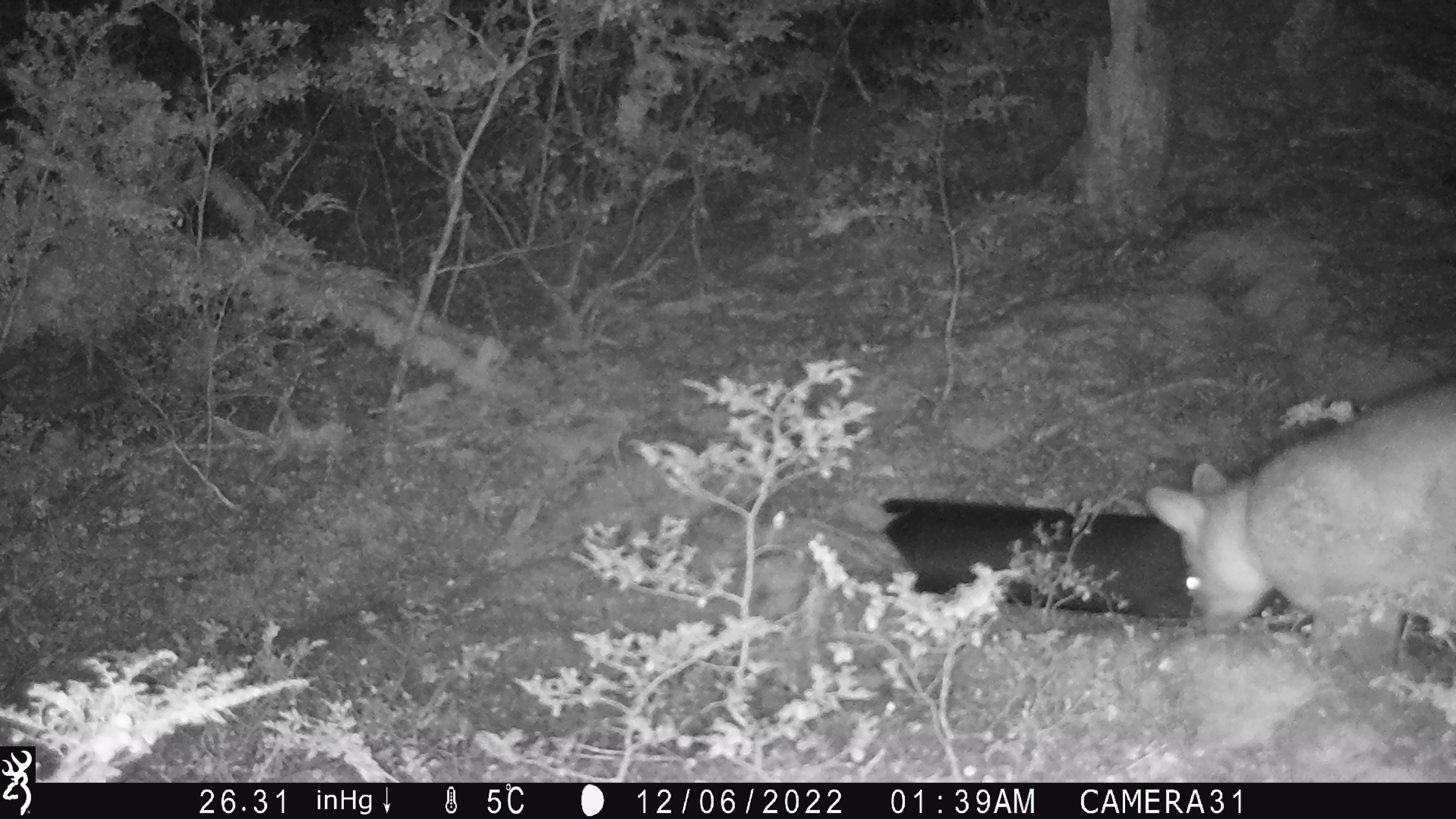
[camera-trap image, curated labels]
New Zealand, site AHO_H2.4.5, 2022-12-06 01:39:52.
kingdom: Animalia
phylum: Chordata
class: Mammalia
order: Diprotodontia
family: Phalangeridae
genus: Trichosurus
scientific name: Trichosurus vulpecula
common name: common brushtail possum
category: possum